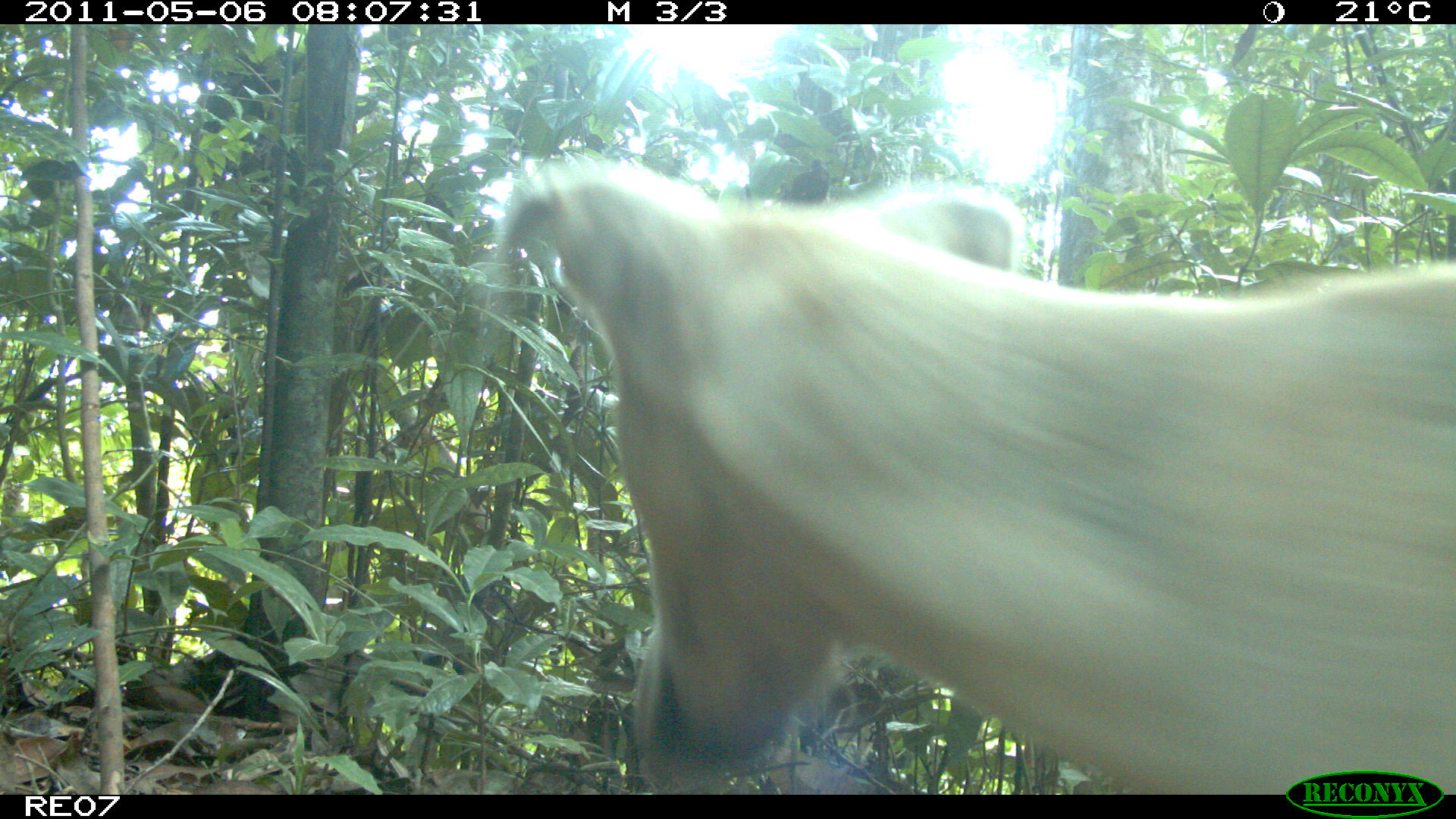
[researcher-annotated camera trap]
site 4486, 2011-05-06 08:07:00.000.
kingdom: Animalia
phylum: Chordata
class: Mammalia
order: Carnivora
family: Canidae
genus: Canis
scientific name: Canis familiaris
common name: domestic dog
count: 1